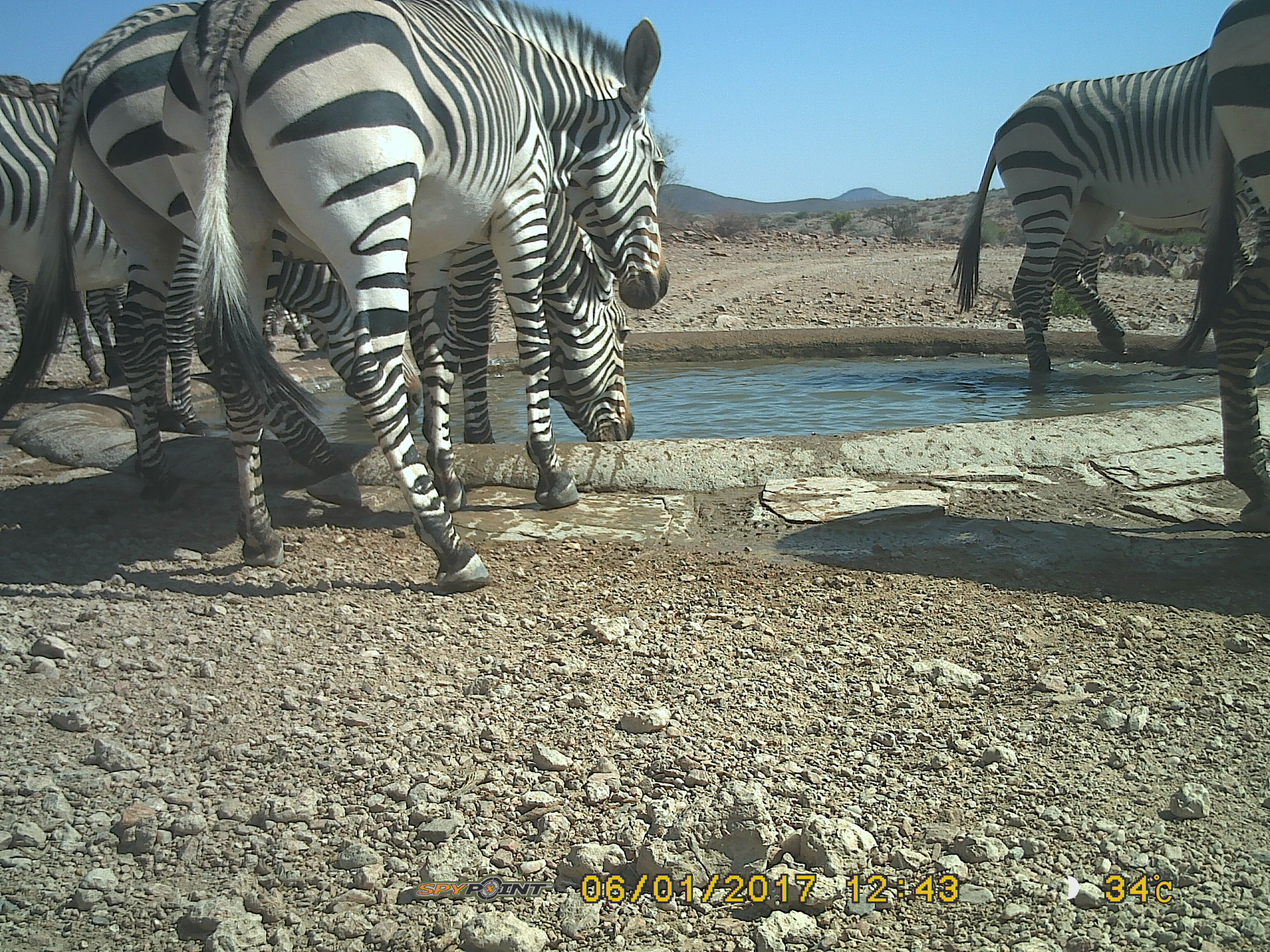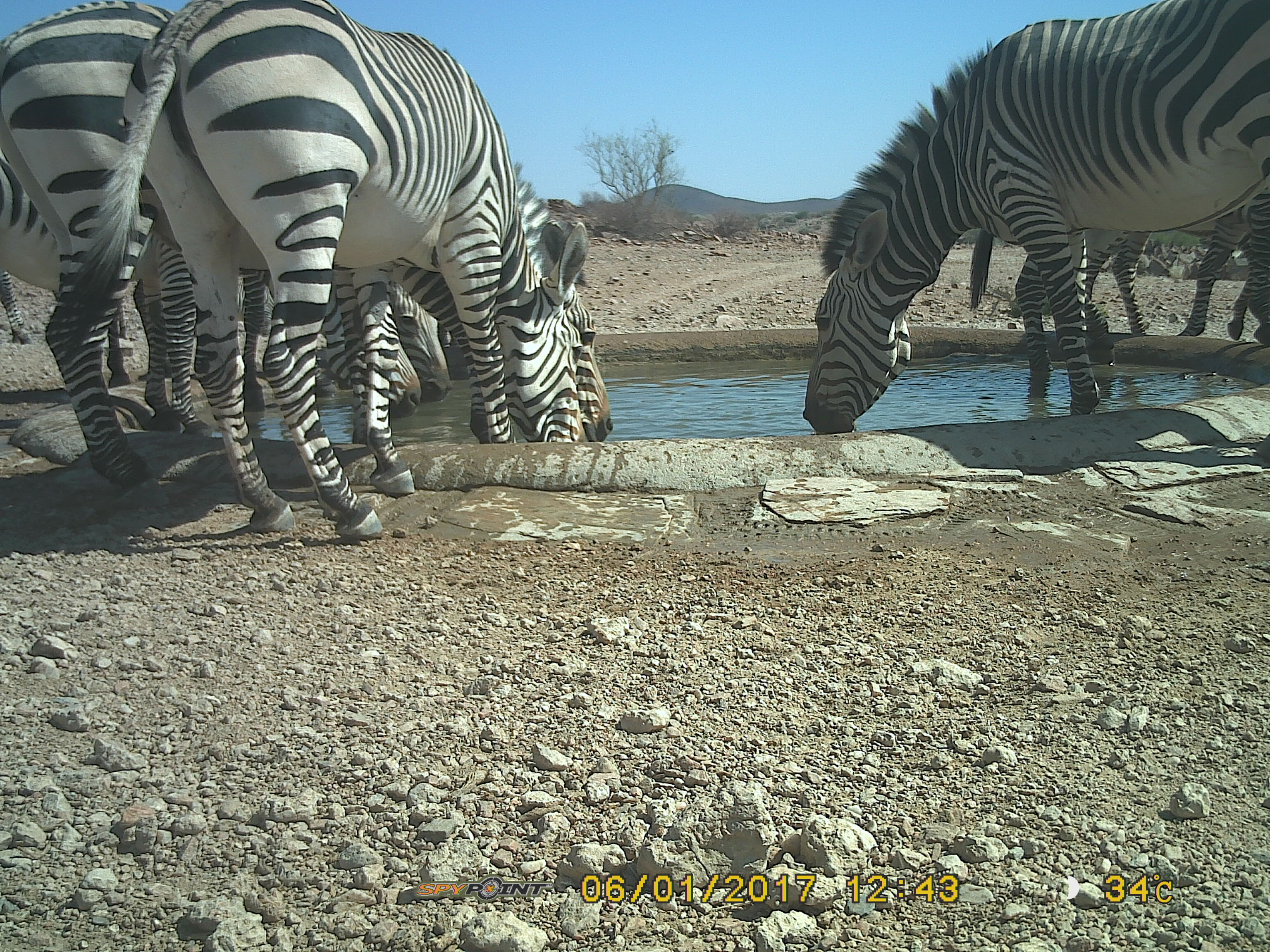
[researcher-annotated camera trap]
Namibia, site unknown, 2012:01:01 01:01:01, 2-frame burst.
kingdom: Animalia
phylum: Chordata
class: Mammalia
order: Perissodactyla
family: Equidae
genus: Equus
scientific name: Equus zebra hartmannae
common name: hartmann's mountain zebra